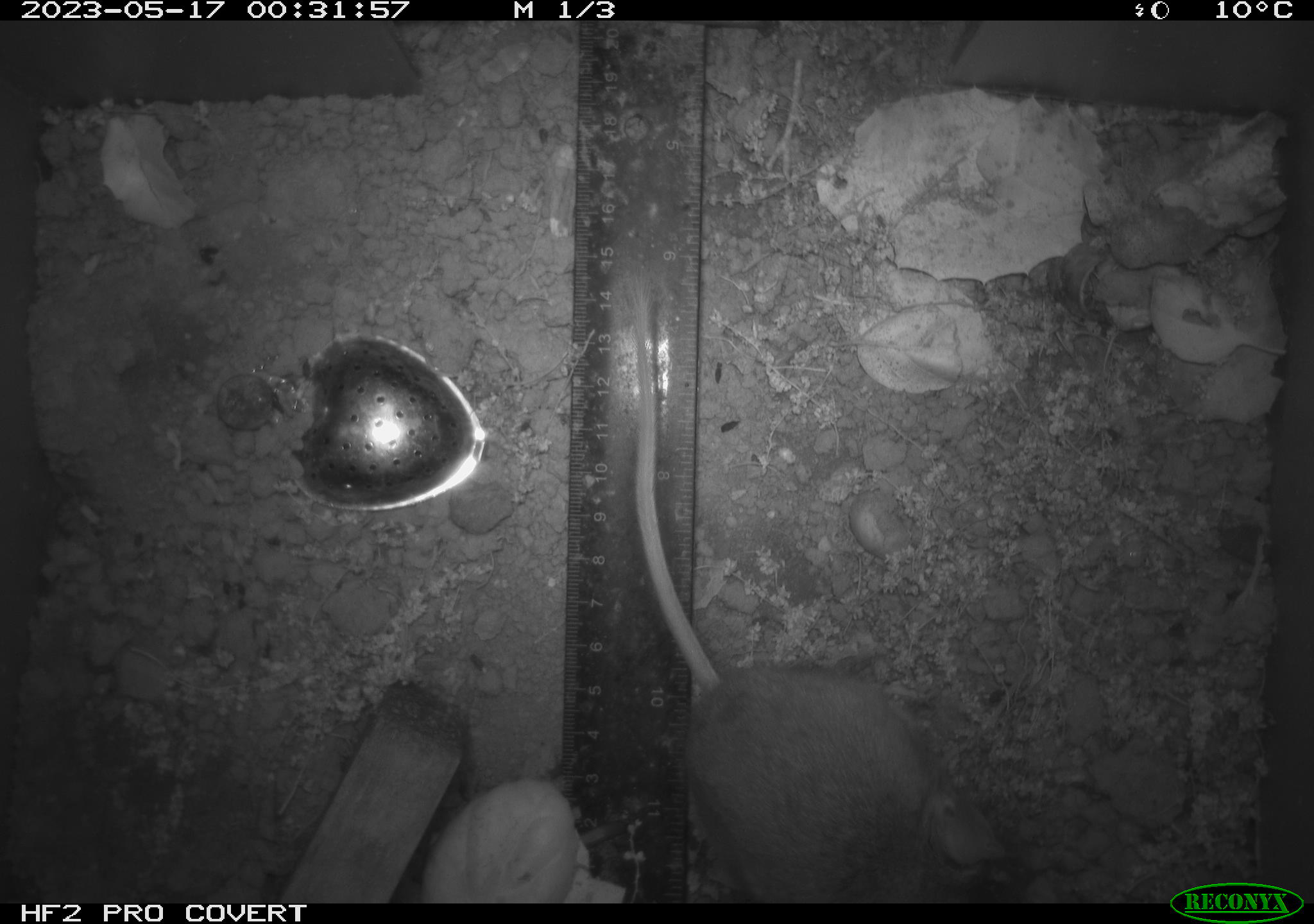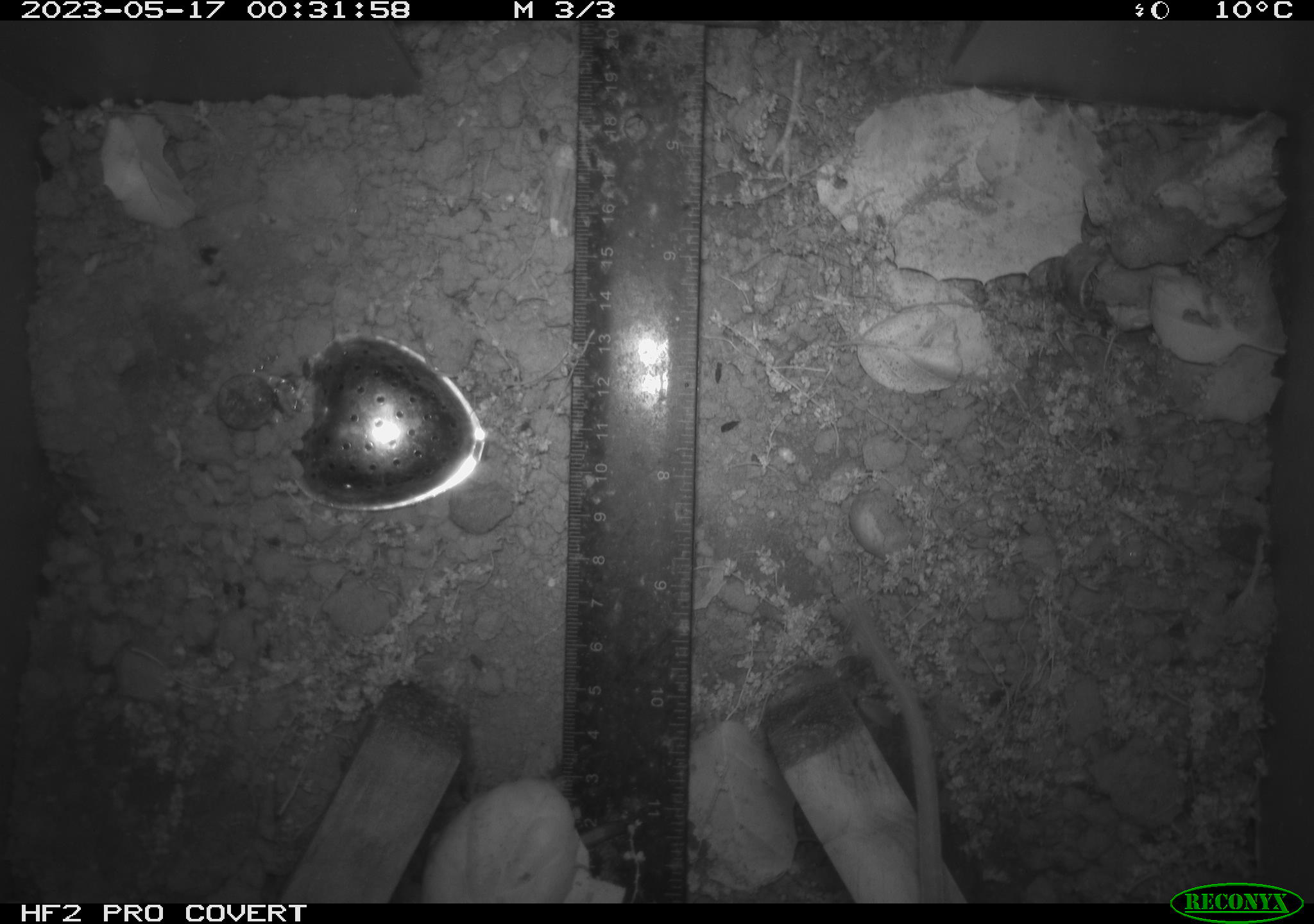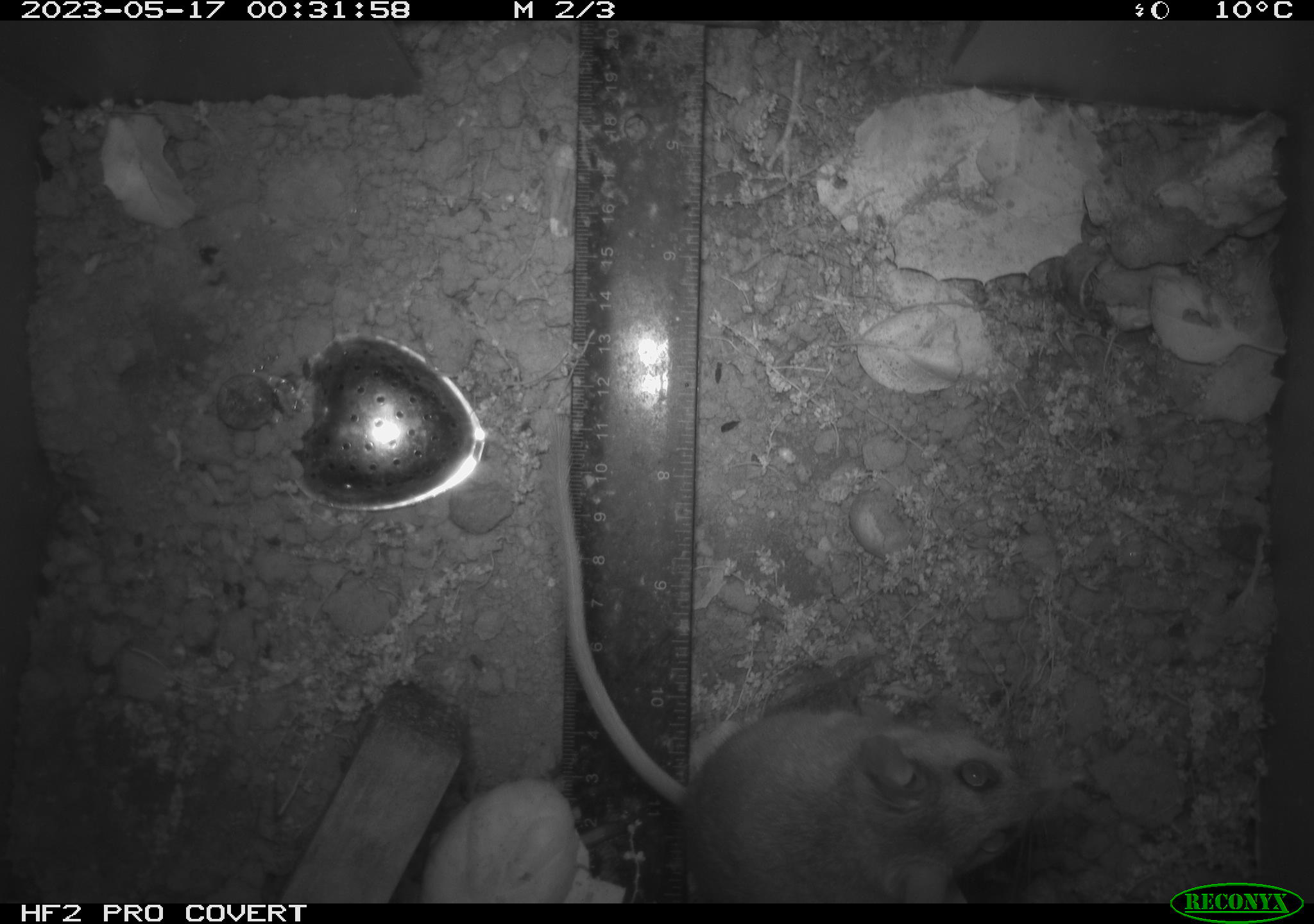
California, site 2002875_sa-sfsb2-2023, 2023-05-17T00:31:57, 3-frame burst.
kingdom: Animalia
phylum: Chordata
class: Mammalia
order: Rodentia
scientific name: Rodentia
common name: mouse species